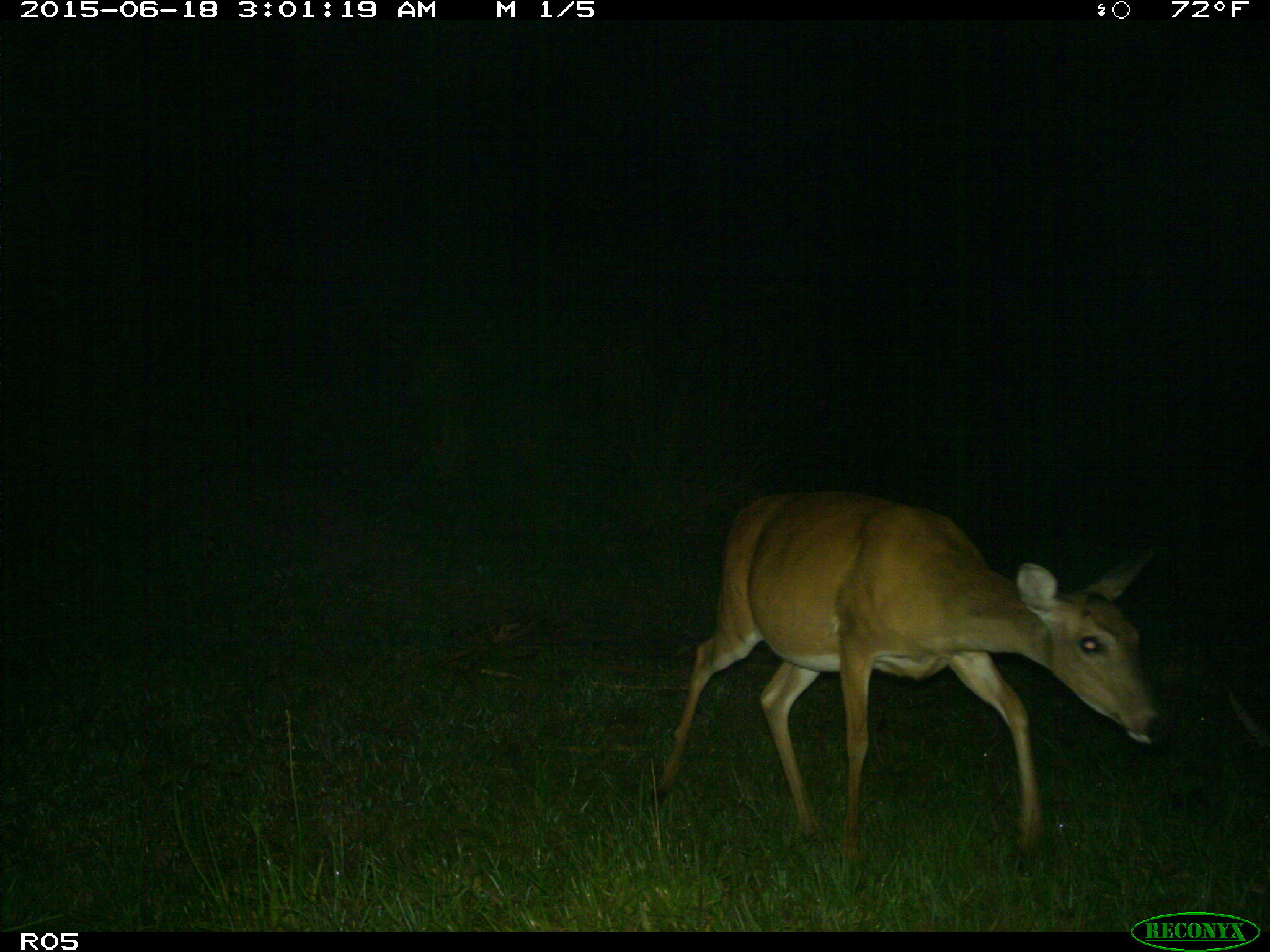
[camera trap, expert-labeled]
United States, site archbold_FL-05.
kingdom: Animalia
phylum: Chordata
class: Mammalia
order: Artiodactyla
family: Cervidae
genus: Odocoileus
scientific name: Odocoileus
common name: deer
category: unidentified deer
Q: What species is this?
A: Unidentified deer (deer) (Odocoileus).